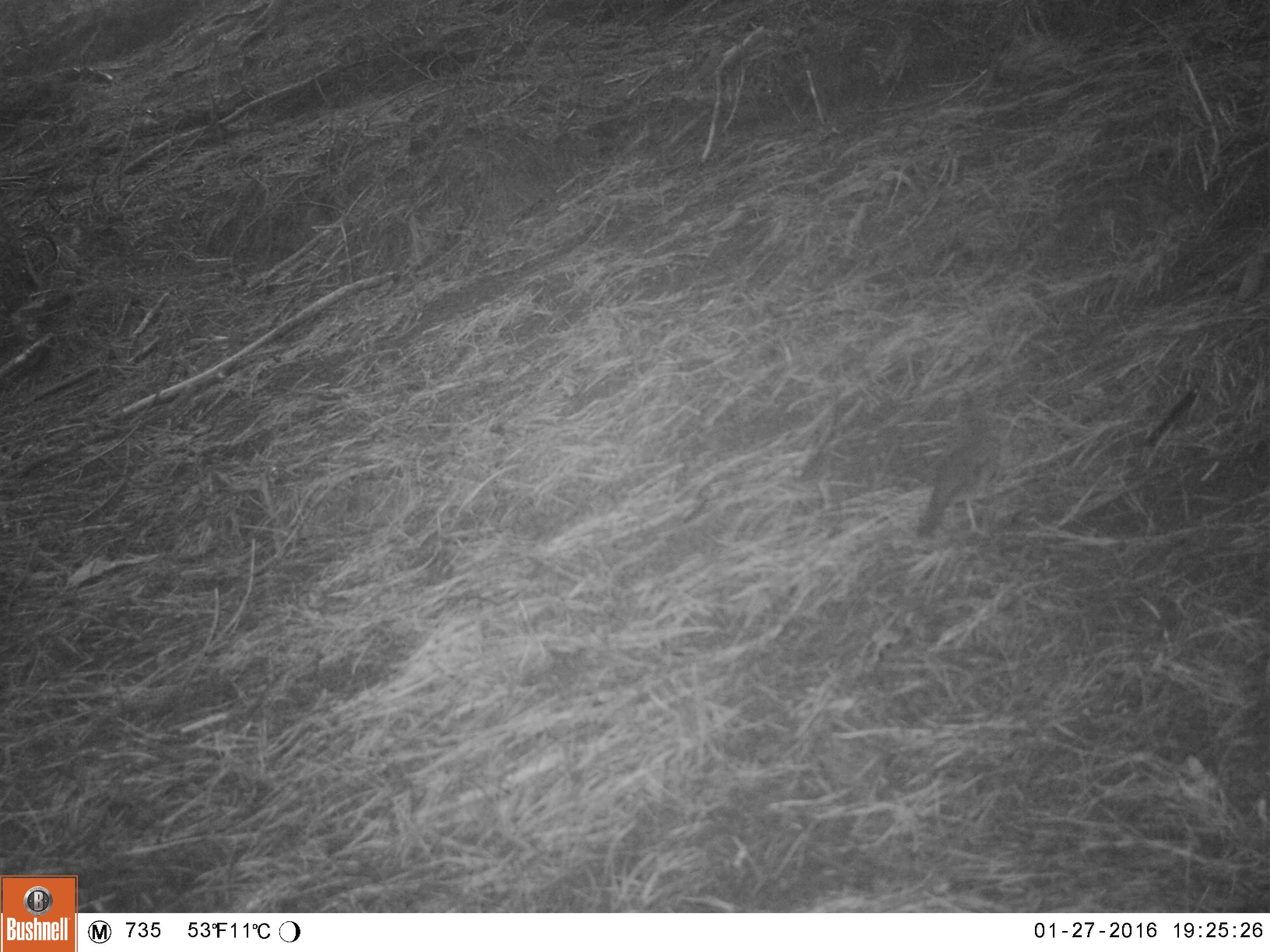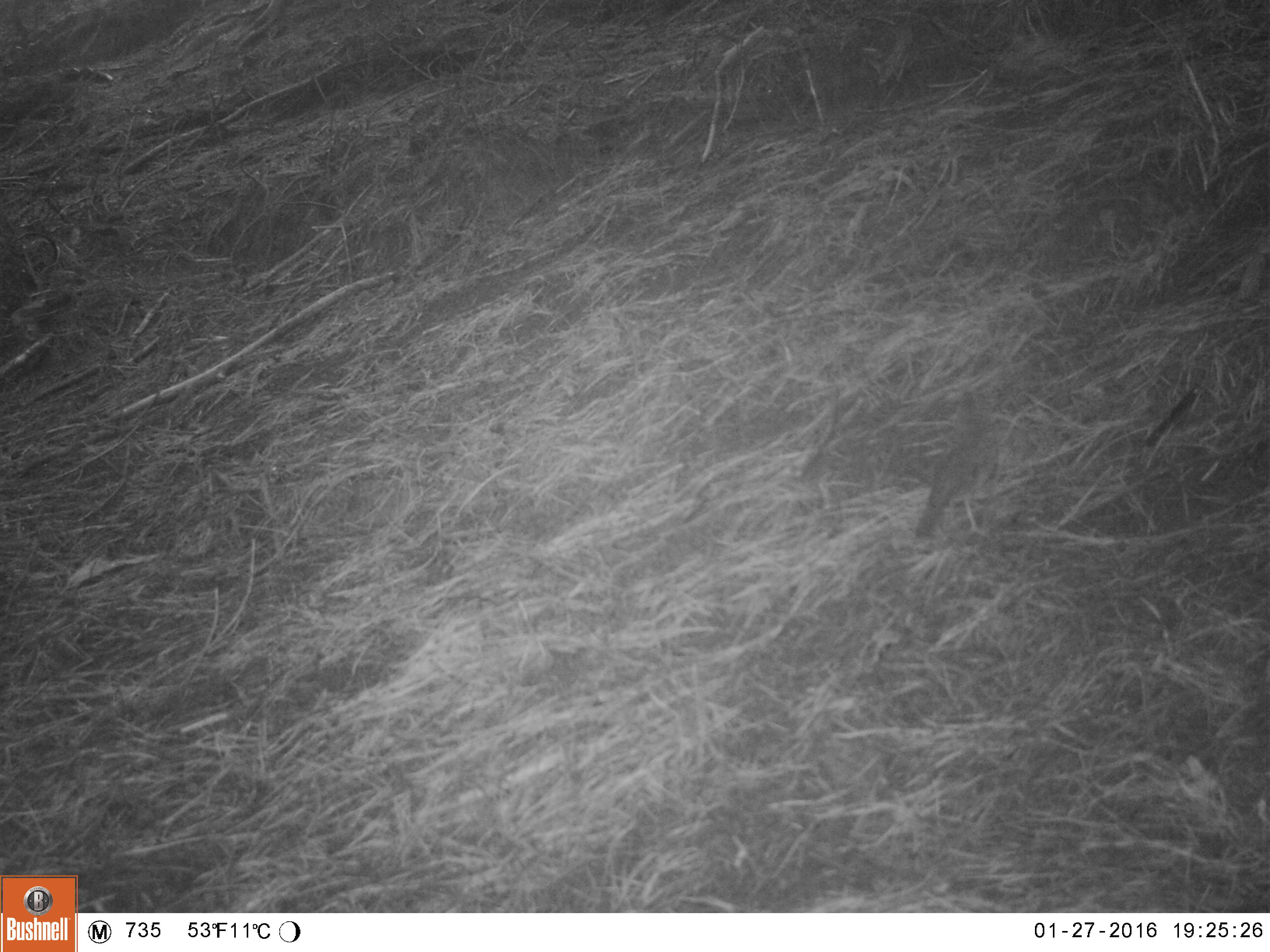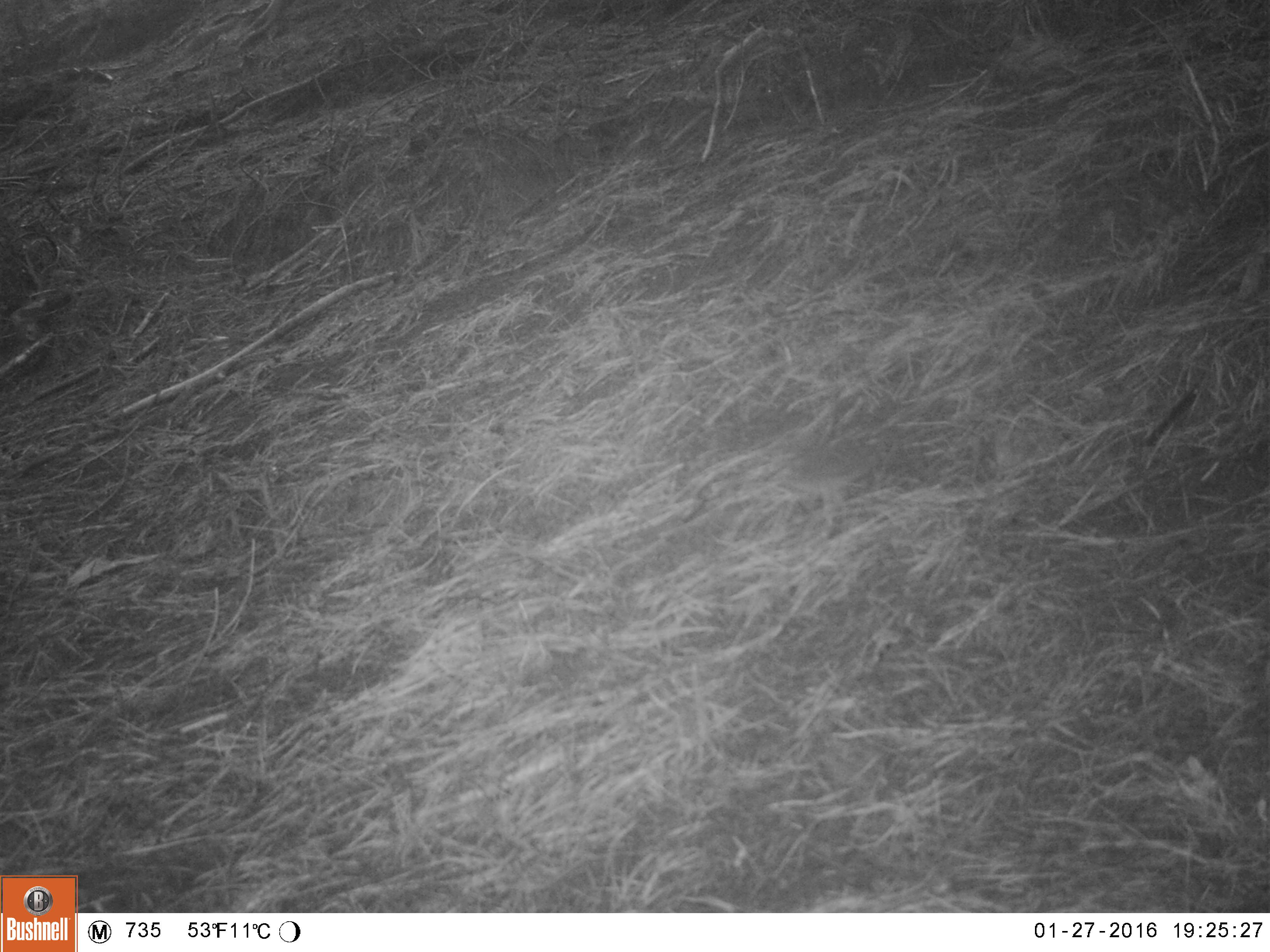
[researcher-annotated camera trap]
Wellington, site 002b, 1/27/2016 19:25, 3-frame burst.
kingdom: Animalia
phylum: Chordata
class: Aves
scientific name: Aves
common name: bird